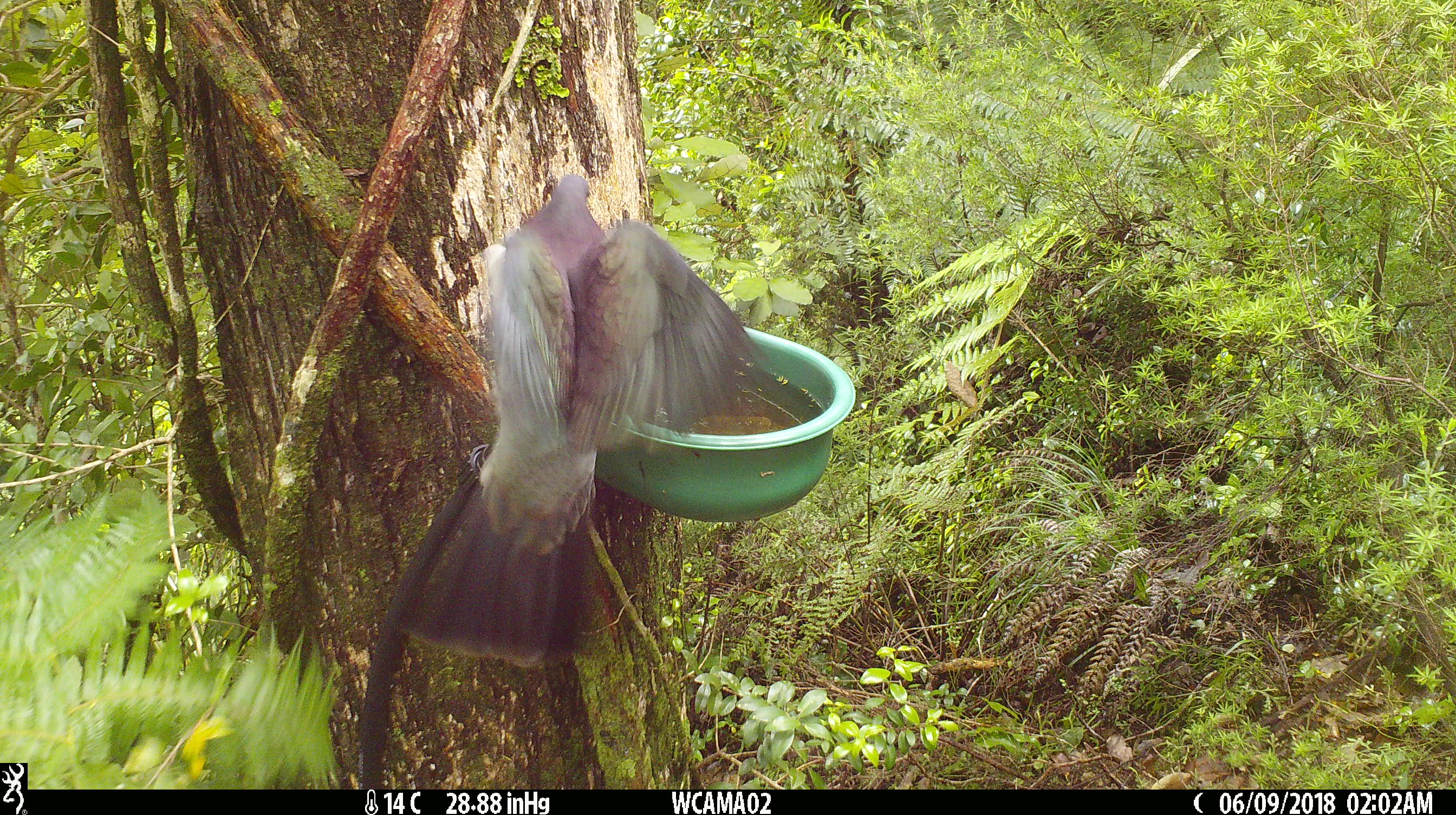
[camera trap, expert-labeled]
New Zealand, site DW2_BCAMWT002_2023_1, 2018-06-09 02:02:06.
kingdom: Animalia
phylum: Chordata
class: Aves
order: Columbiformes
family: Columbidae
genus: Hemiphaga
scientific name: Hemiphaga novaeseelandiae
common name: new zealand pigeon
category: kereru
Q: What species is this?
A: Kereru (new zealand pigeon) (Hemiphaga novaeseelandiae).